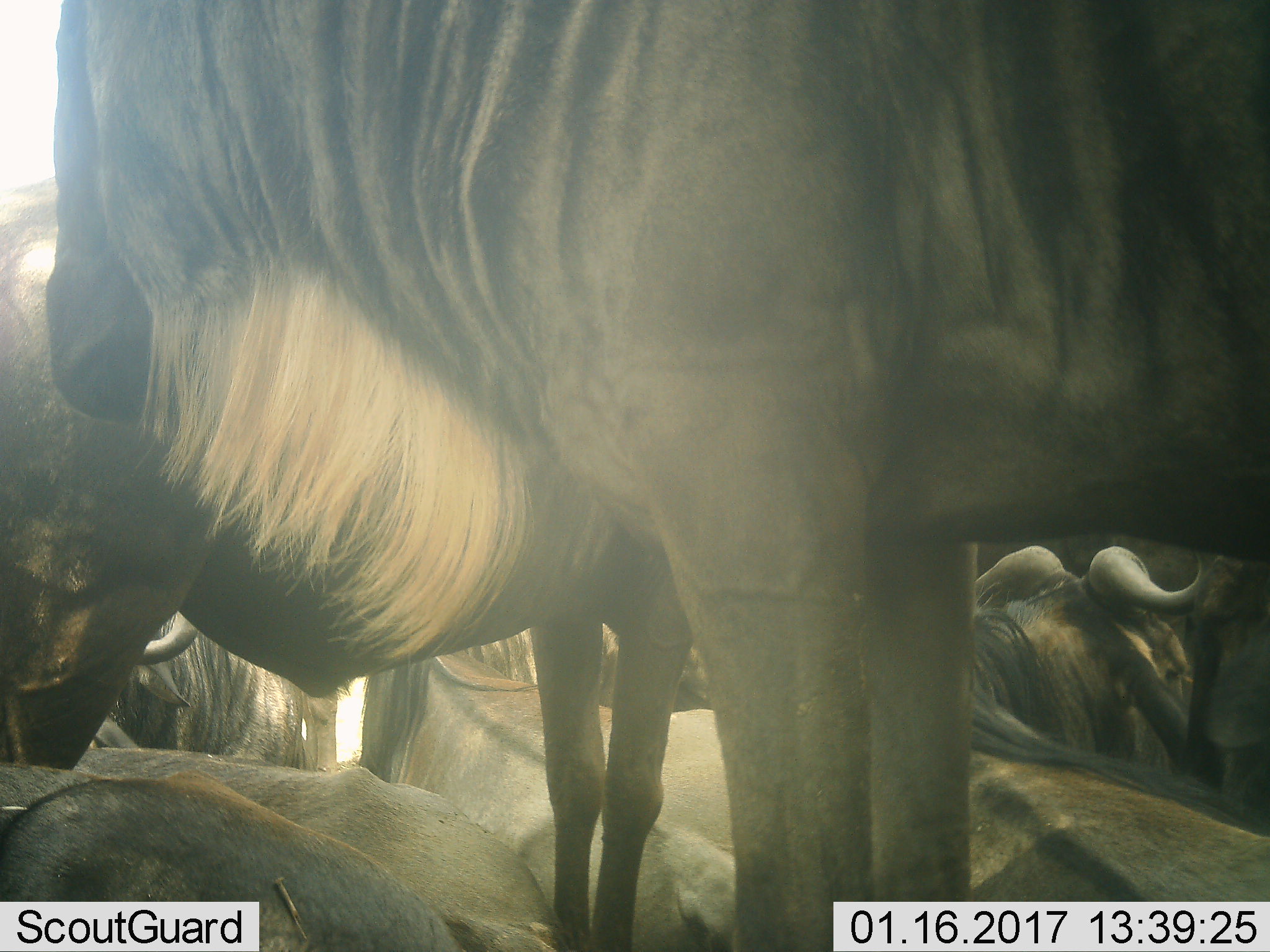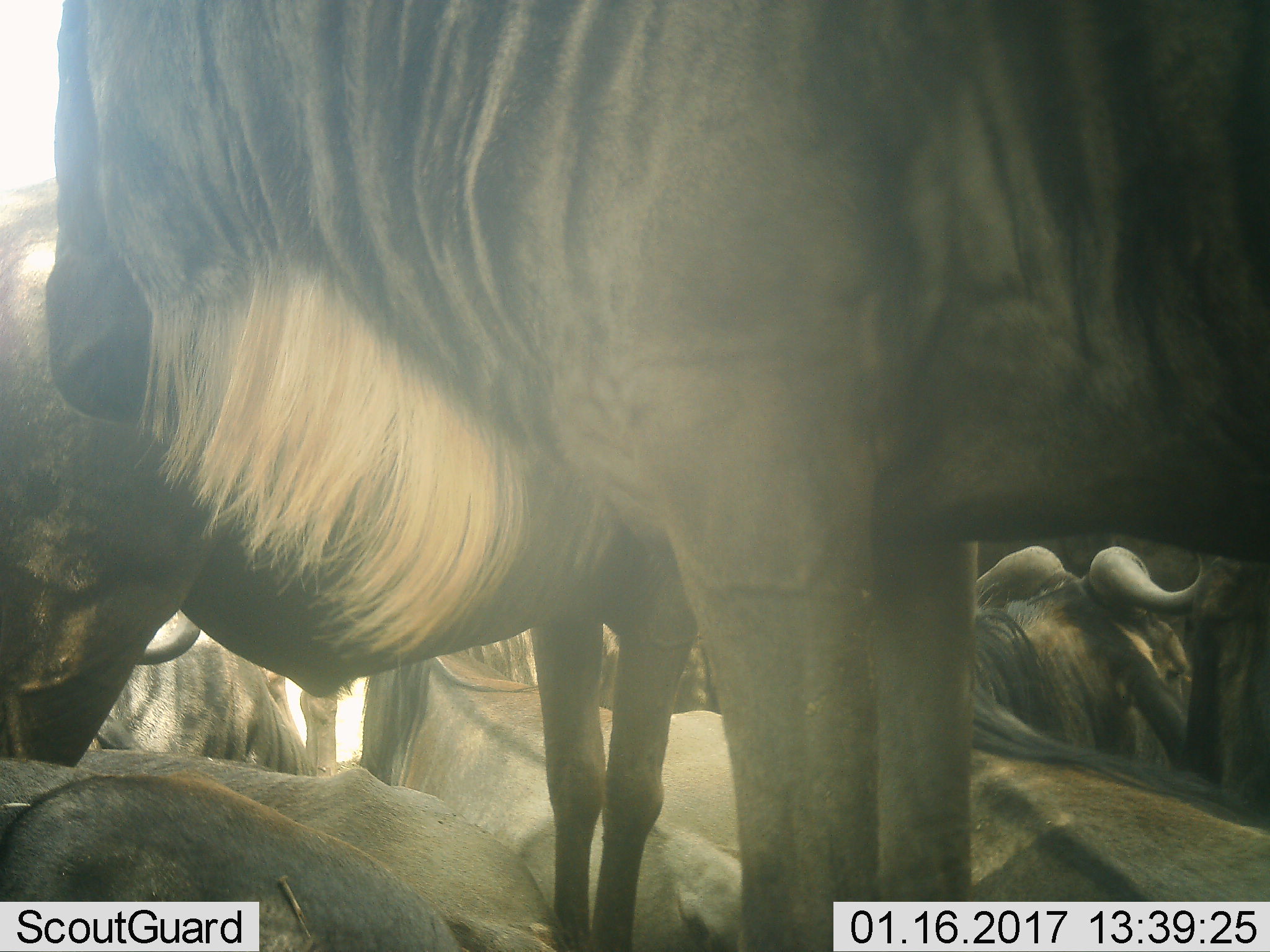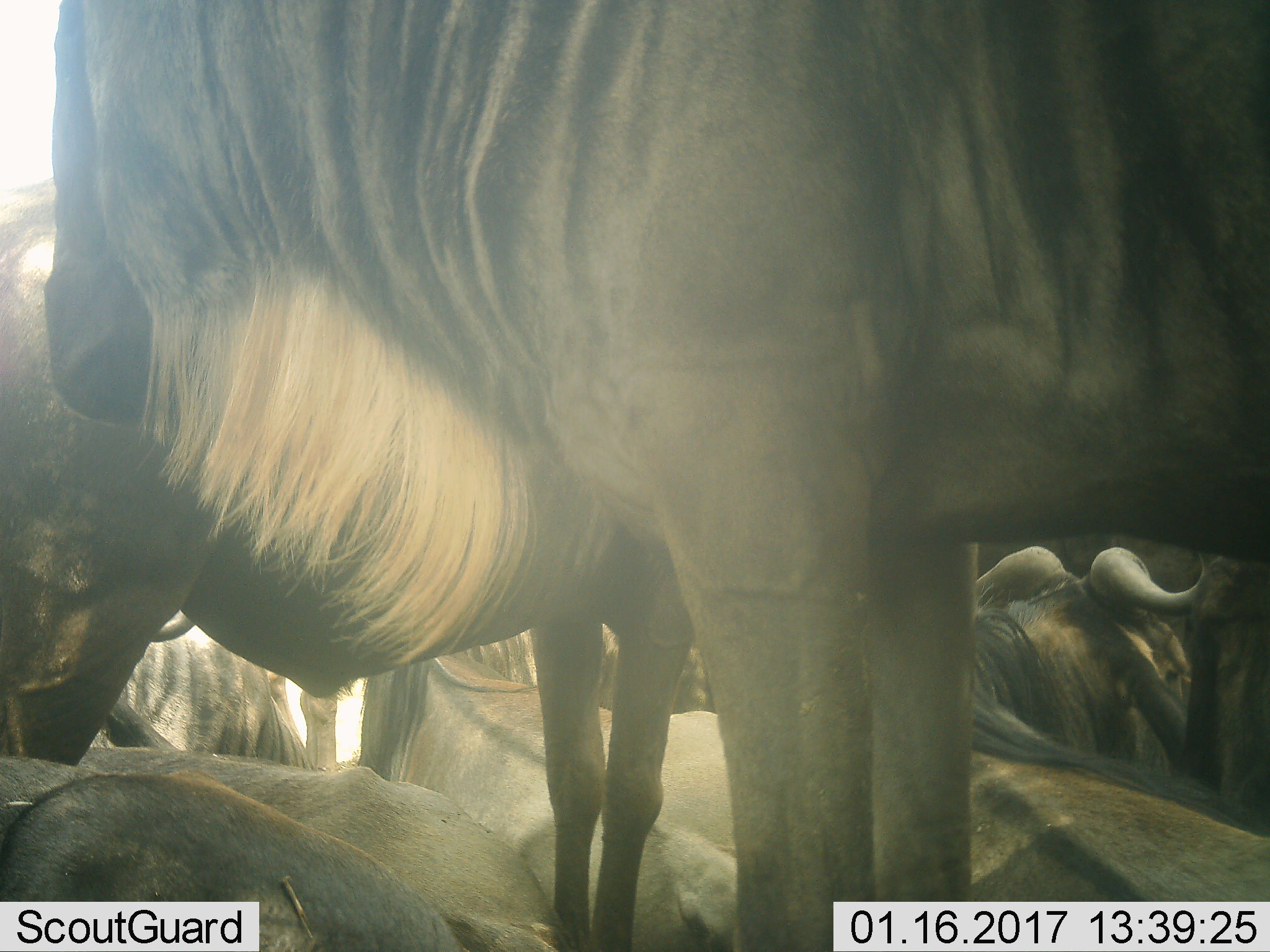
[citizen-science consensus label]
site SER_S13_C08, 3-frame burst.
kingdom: Animalia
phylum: Chordata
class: Mammalia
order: Artiodactyla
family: Bovidae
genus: Connochaetes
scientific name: Connochaetes taurinus taurinus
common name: blue wildebeest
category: wildebeestblue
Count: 8.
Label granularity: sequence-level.